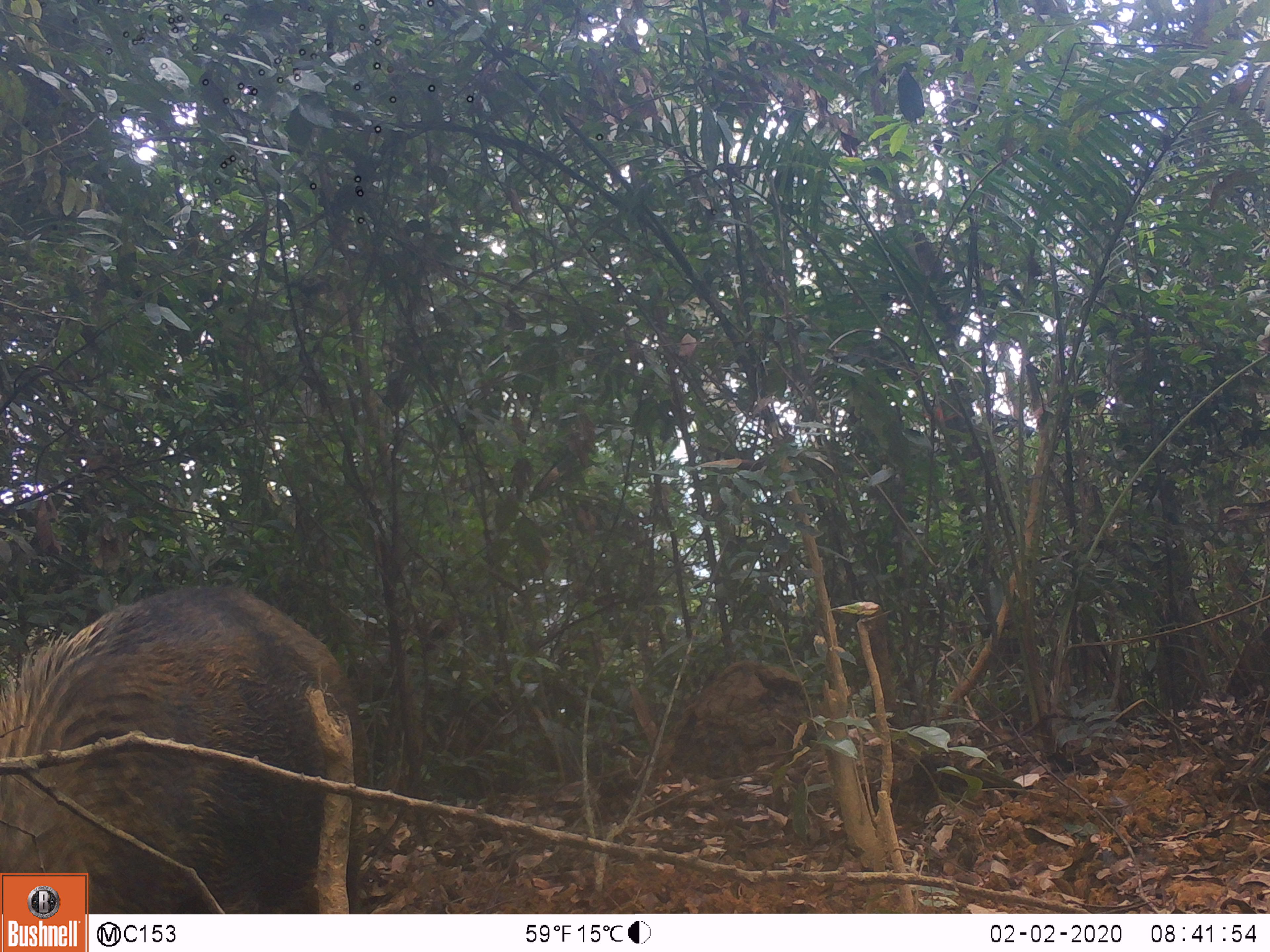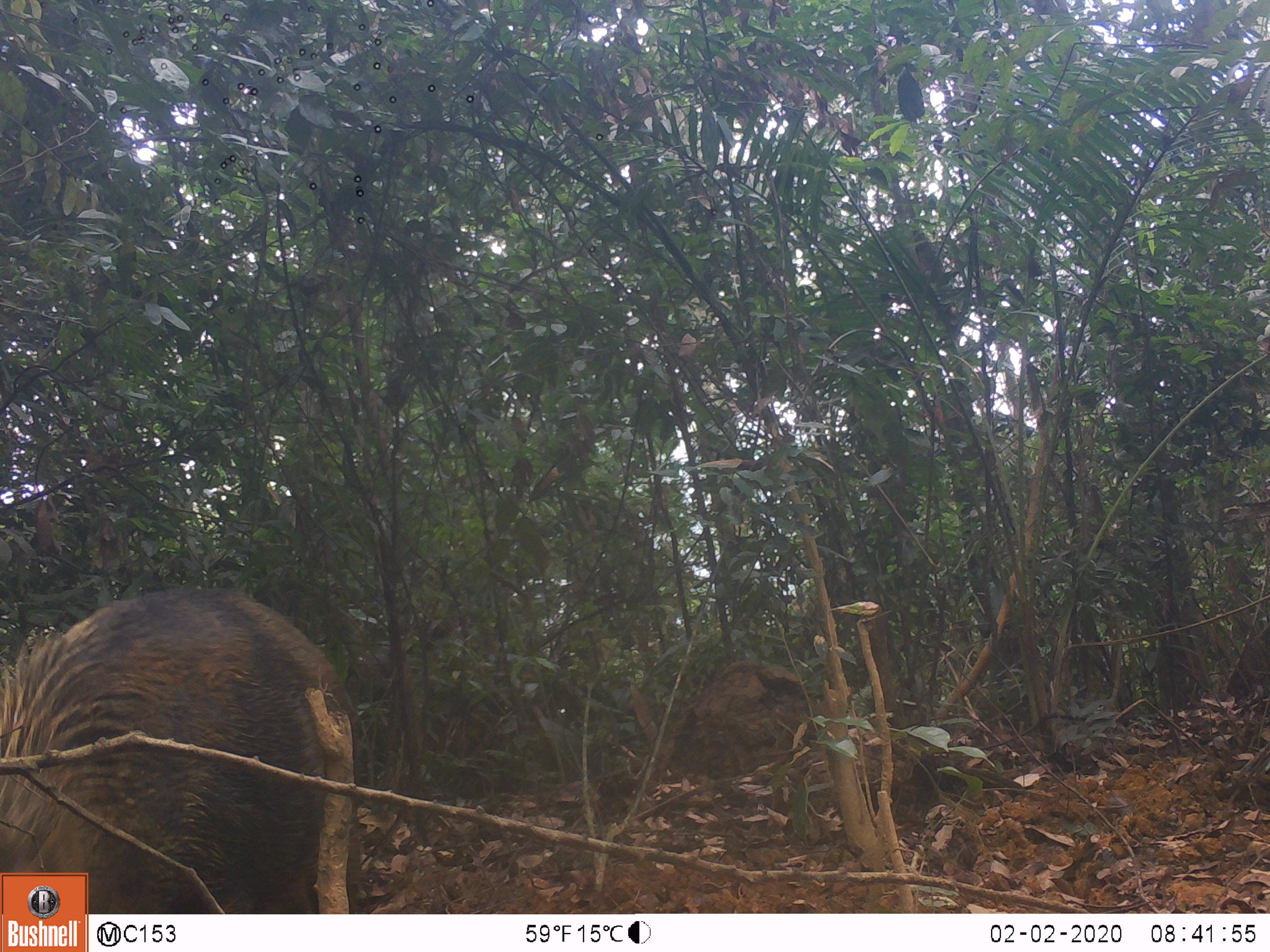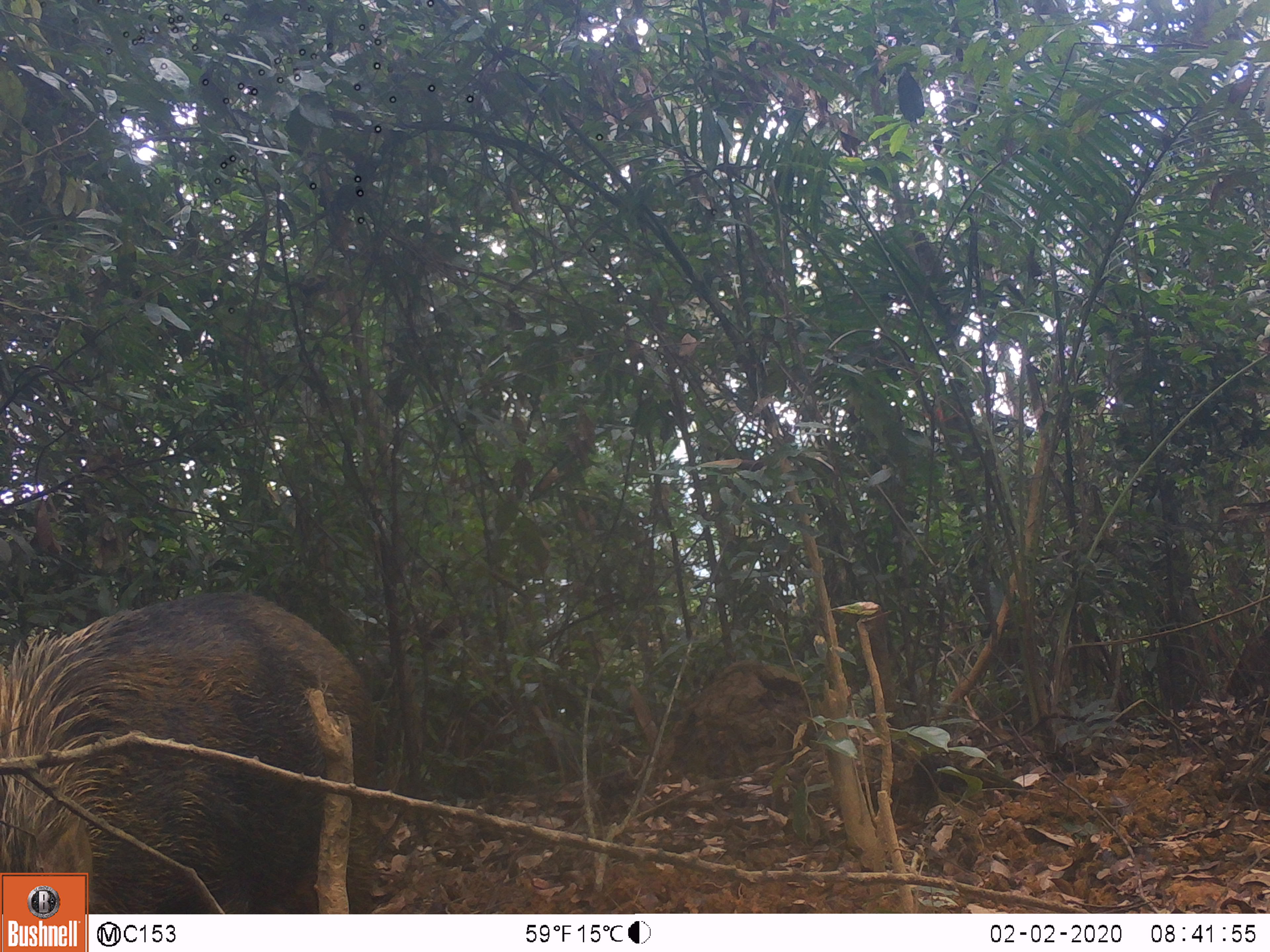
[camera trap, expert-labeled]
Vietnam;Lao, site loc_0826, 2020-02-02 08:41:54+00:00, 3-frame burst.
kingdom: Animalia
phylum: Chordata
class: Mammalia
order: Artiodactyla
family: Suidae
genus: Sus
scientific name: Sus scrofa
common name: eurasian wild pig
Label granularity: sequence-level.